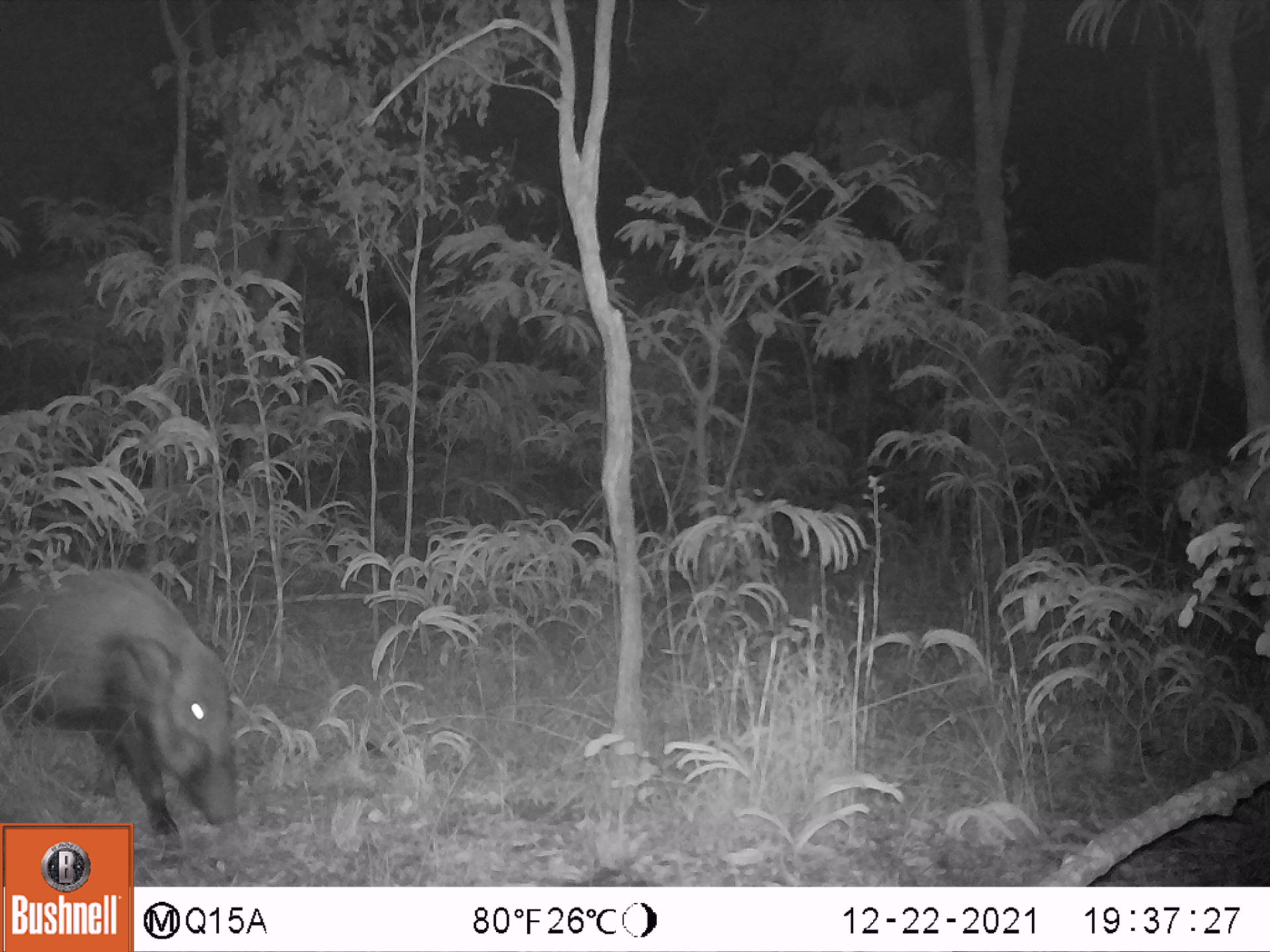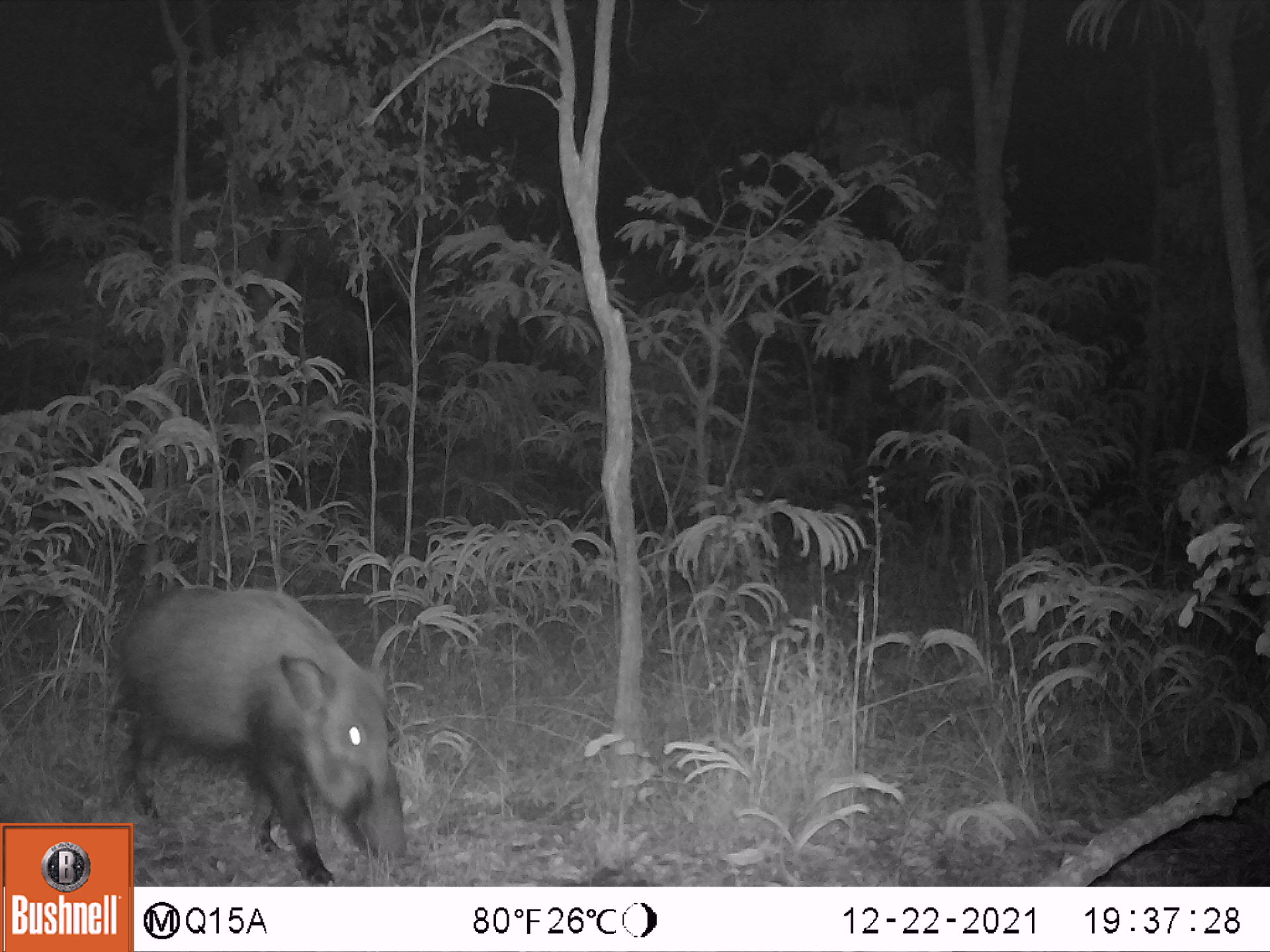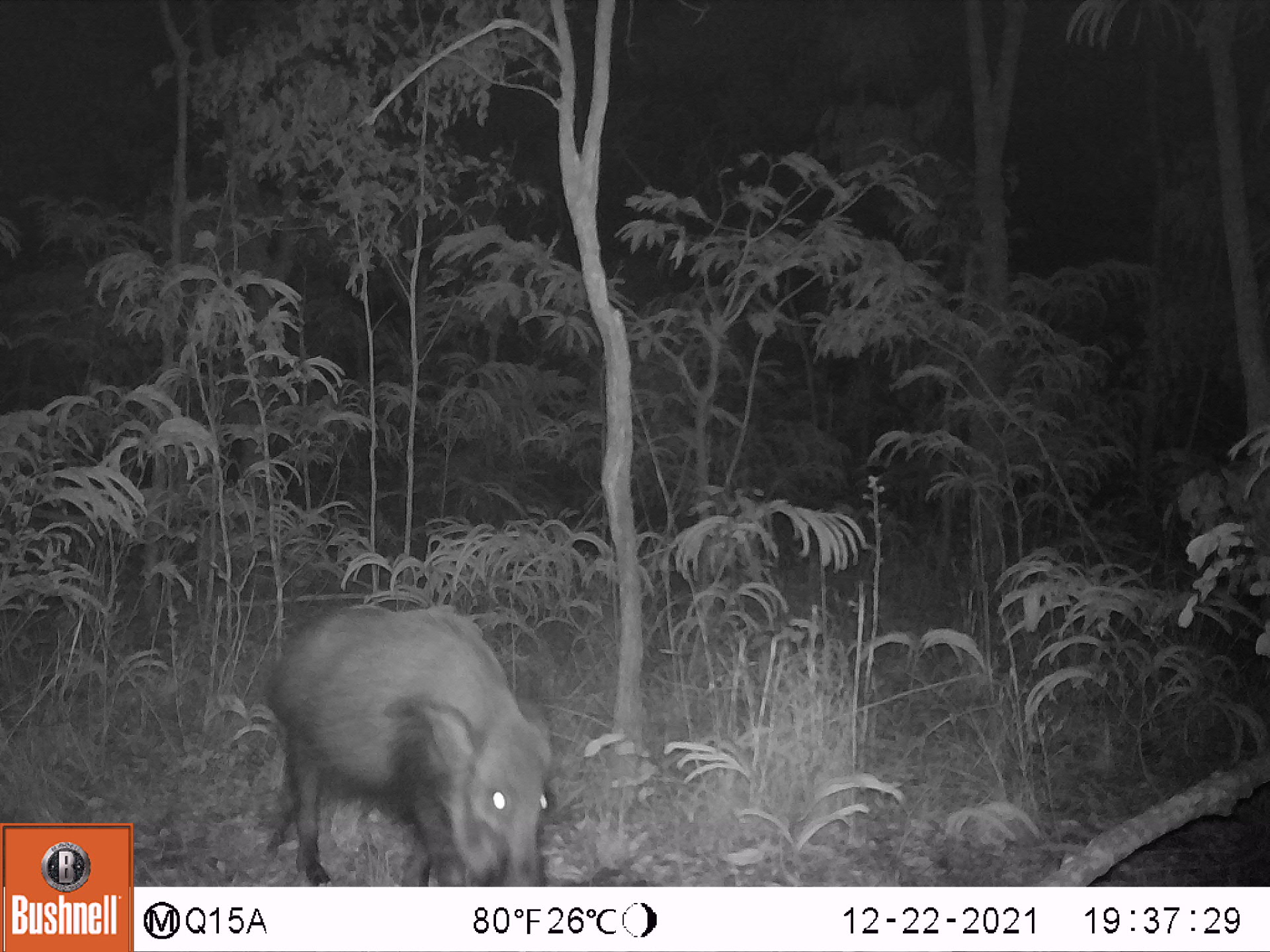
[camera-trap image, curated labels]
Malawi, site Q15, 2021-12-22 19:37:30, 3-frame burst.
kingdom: Animalia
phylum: Chordata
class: Mammalia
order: Artiodactyla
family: Suidae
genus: Potamochoerus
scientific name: Potamochoerus larvatus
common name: bushpig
Bushpig (Potamochoerus larvatus), count 1.